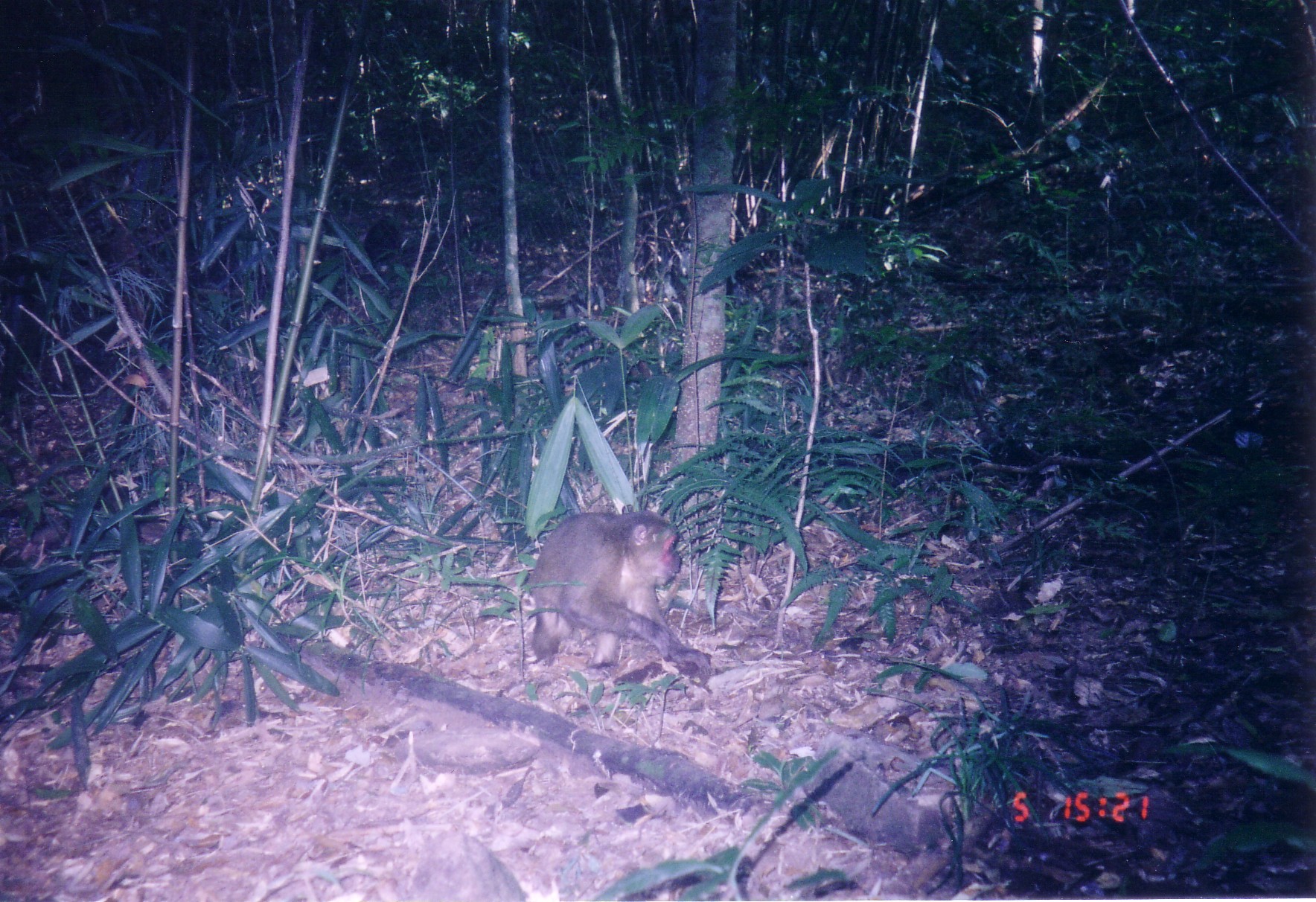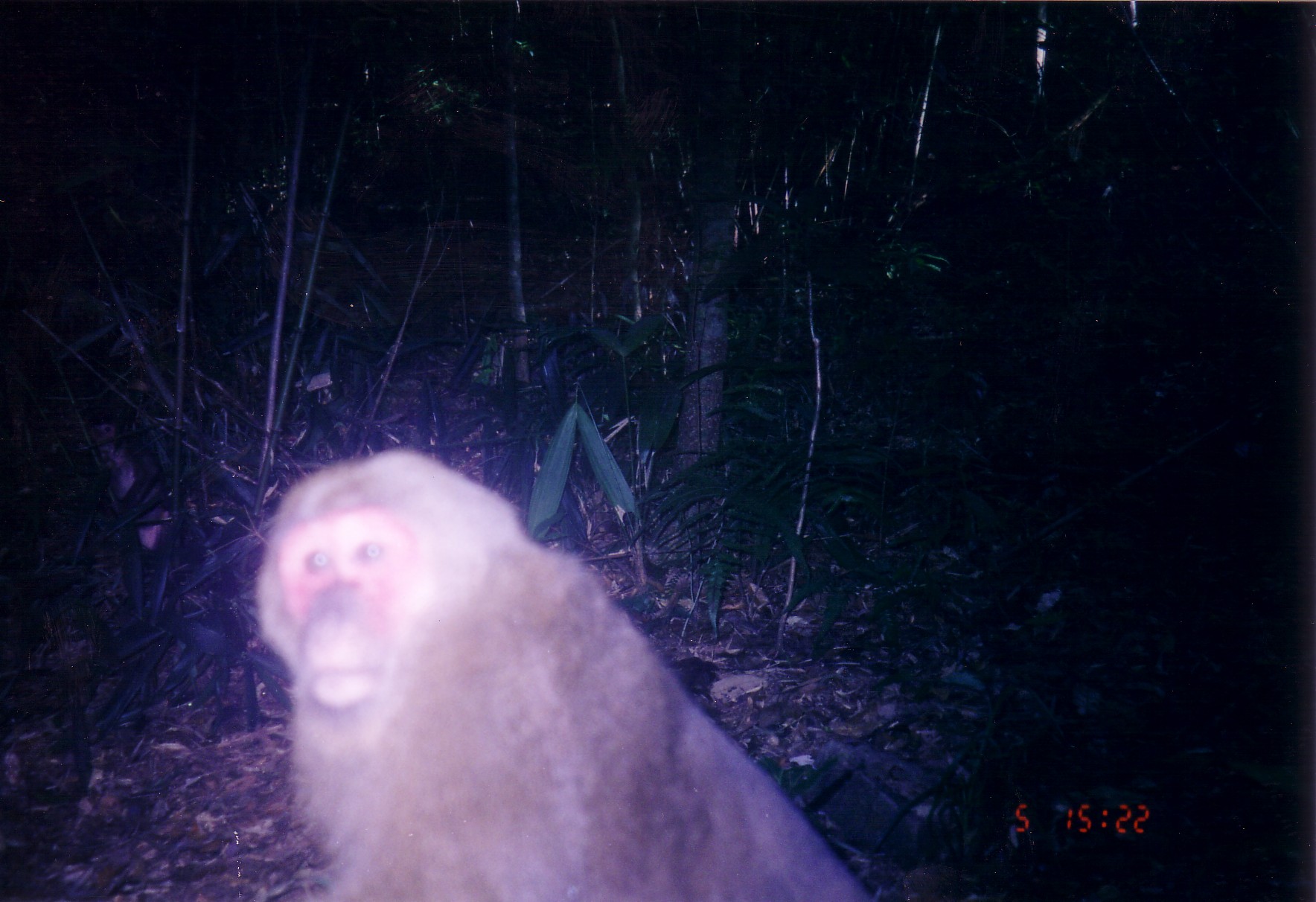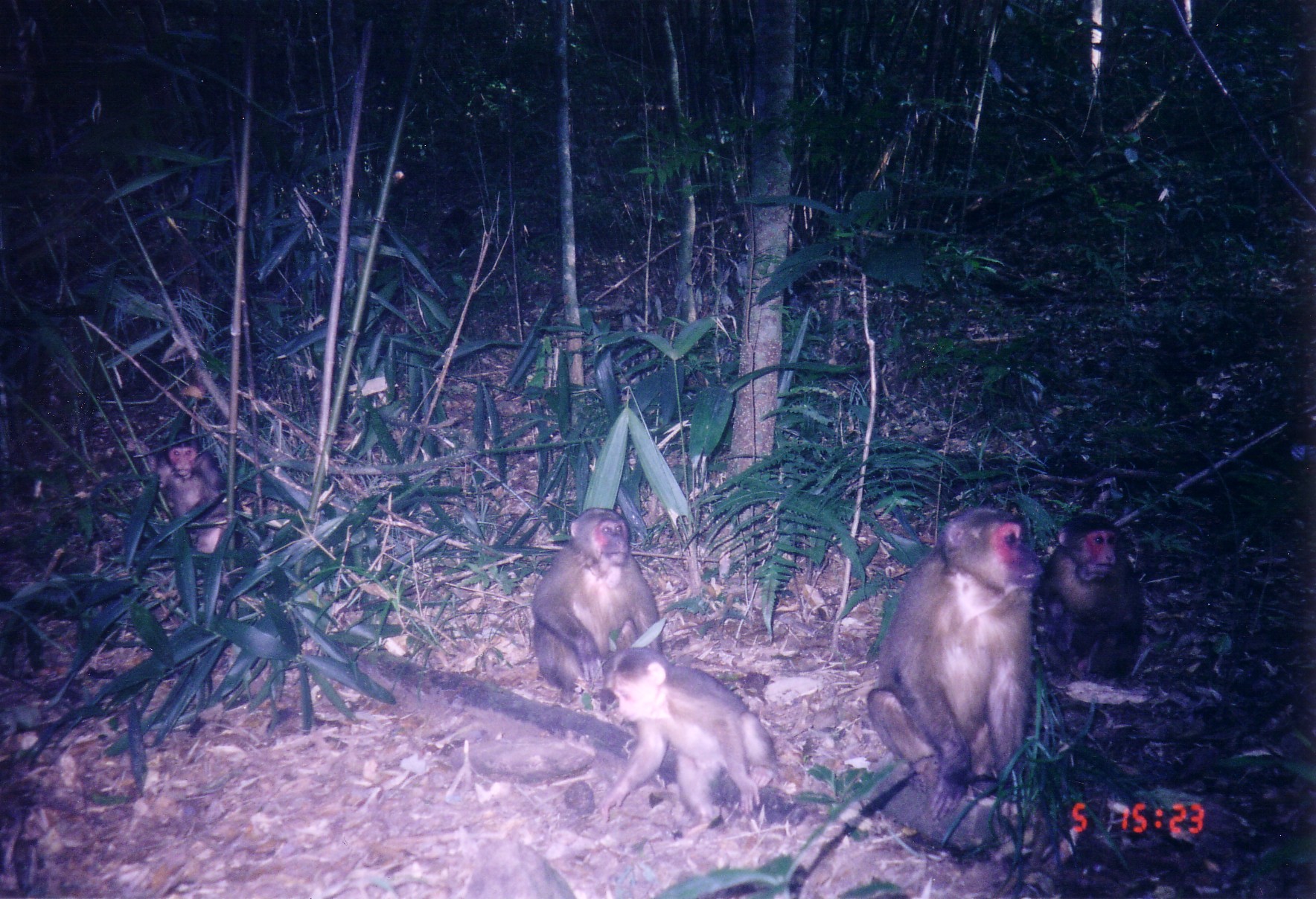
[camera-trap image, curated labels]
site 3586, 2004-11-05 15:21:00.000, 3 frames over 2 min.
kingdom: Animalia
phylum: Chordata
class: Mammalia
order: Primates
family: Cercopithecidae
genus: Macaca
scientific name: Macaca arctoides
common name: stump-tailed macaque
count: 1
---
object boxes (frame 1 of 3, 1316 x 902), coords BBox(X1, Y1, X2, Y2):
macaca arctoides: BBox(526, 509, 716, 685)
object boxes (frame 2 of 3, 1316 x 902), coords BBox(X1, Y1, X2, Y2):
macaca arctoides: BBox(254, 445, 870, 901)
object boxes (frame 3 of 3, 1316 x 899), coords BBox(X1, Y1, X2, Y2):
macaca arctoides: BBox(865, 508, 1044, 822); BBox(599, 659, 780, 840); BBox(534, 509, 667, 708); BBox(1033, 513, 1146, 684); BBox(124, 435, 243, 557)